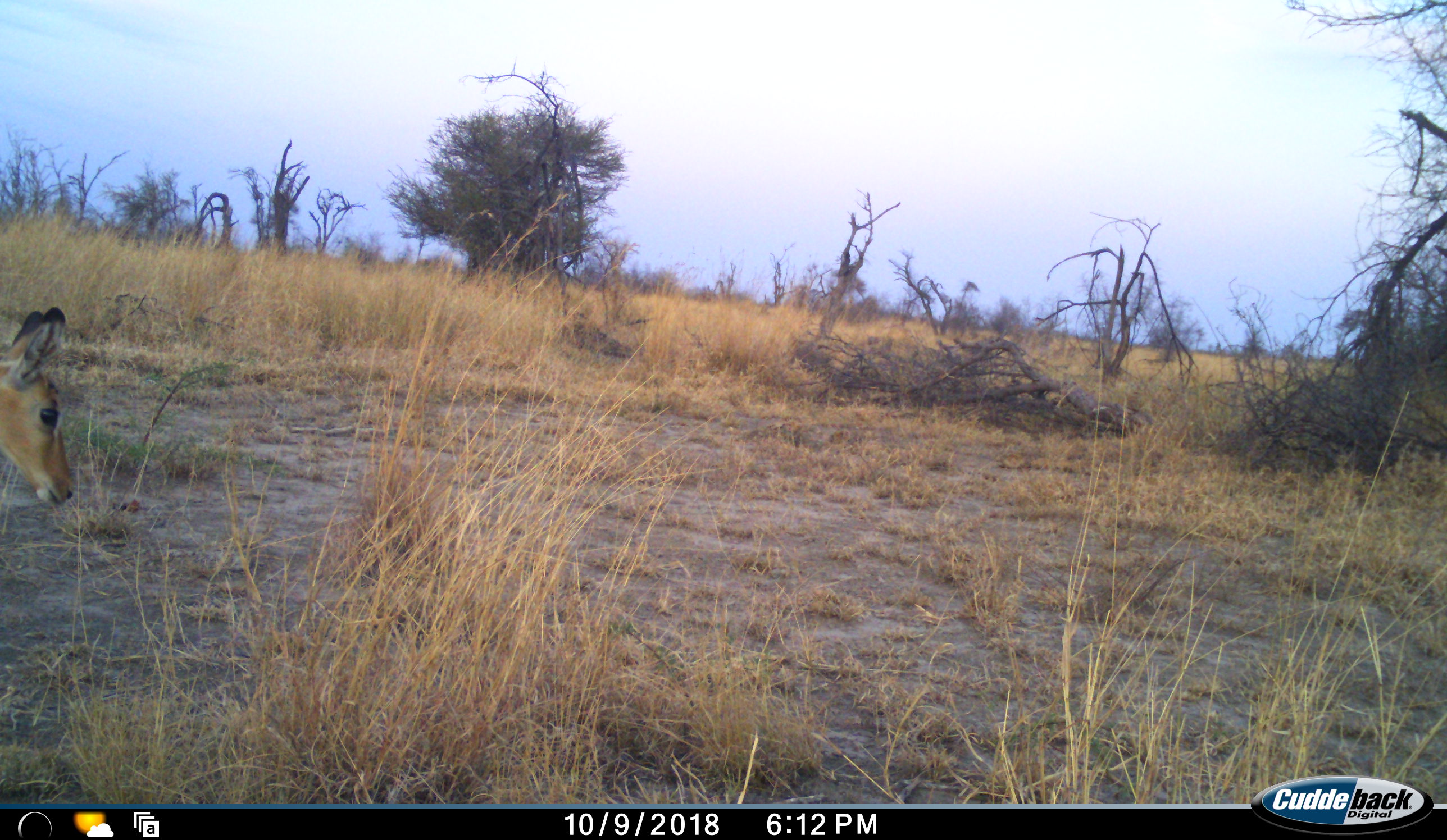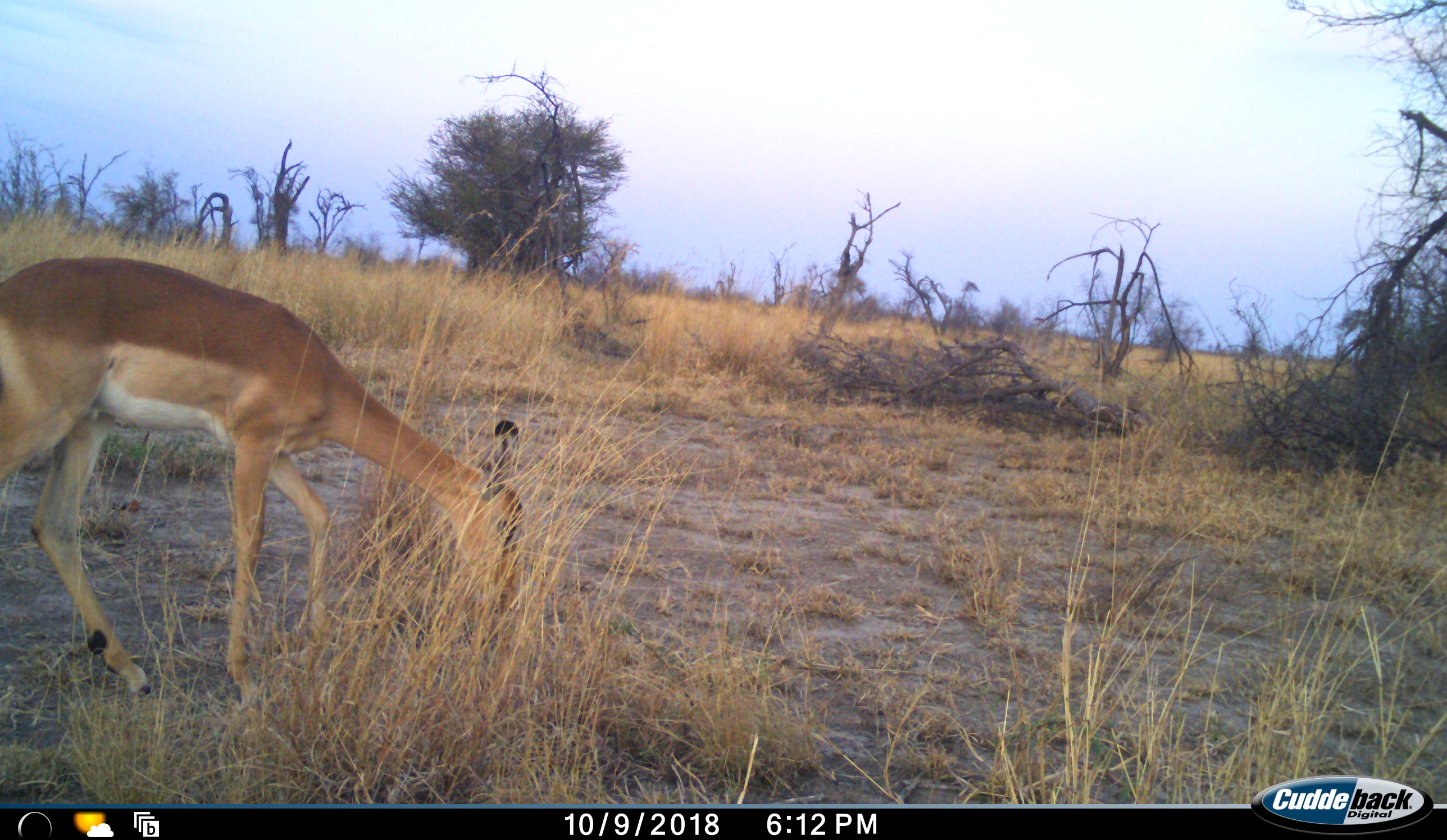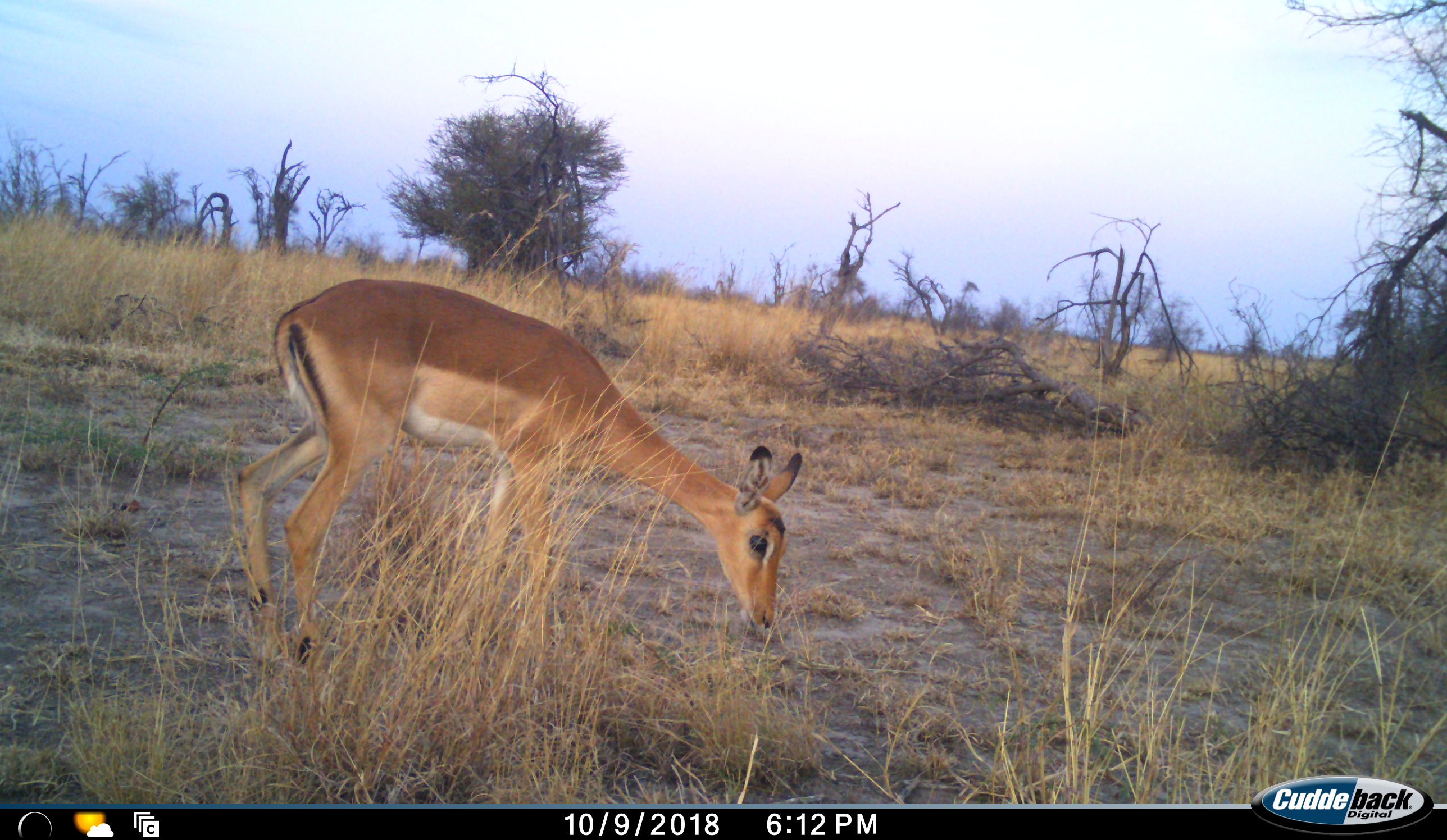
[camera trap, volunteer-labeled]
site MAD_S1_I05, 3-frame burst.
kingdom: Animalia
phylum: Chordata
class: Mammalia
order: Artiodactyla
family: Bovidae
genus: Aepyceros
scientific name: Aepyceros melampus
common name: impala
Impala (Aepyceros melampus), count 1. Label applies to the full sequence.